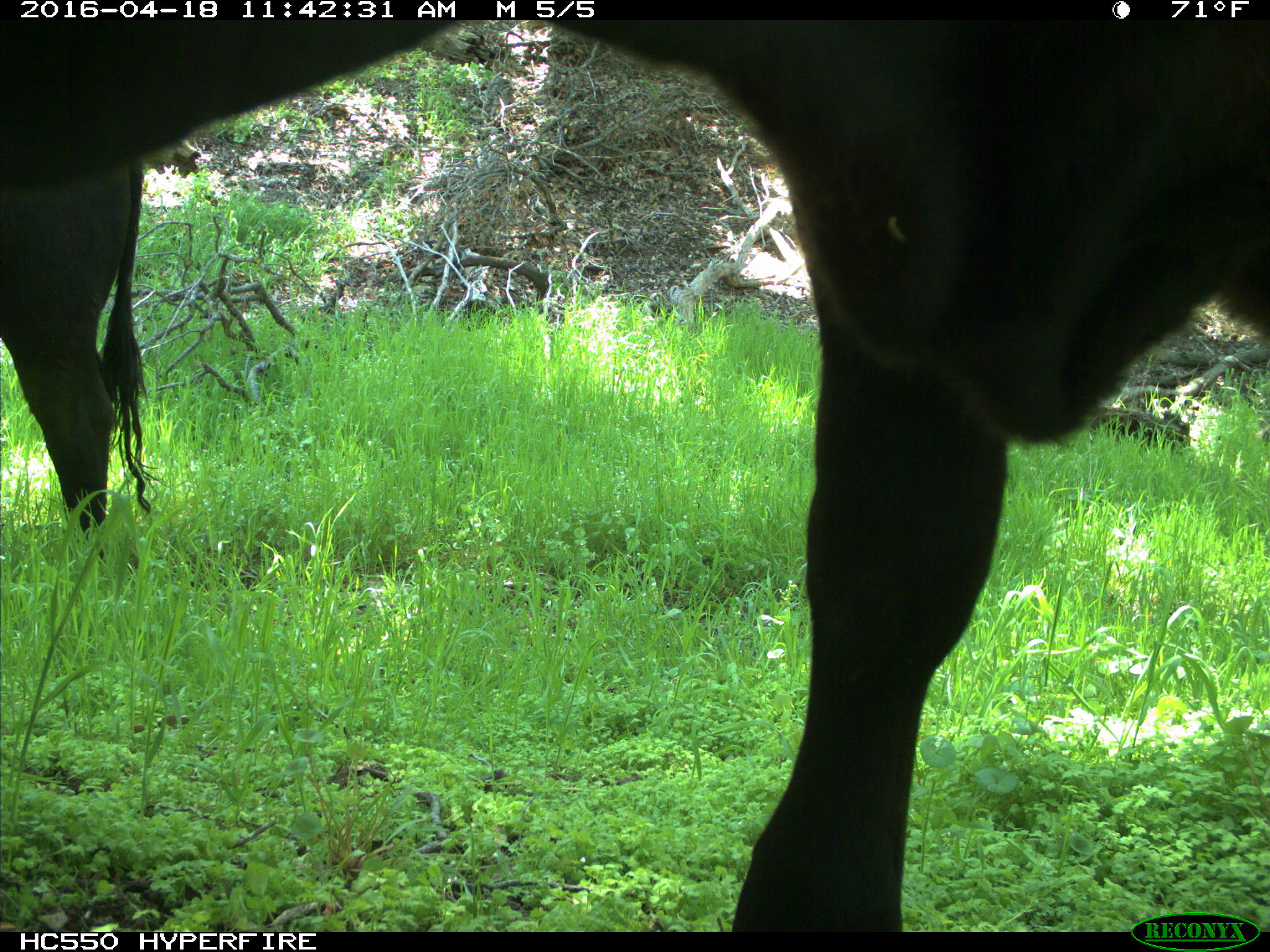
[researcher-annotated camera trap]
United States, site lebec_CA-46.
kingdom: Animalia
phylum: Chordata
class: Mammalia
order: Artiodactyla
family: Bovidae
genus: Bos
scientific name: Bos taurus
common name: domestic cow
Bos taurus (domestic cow).